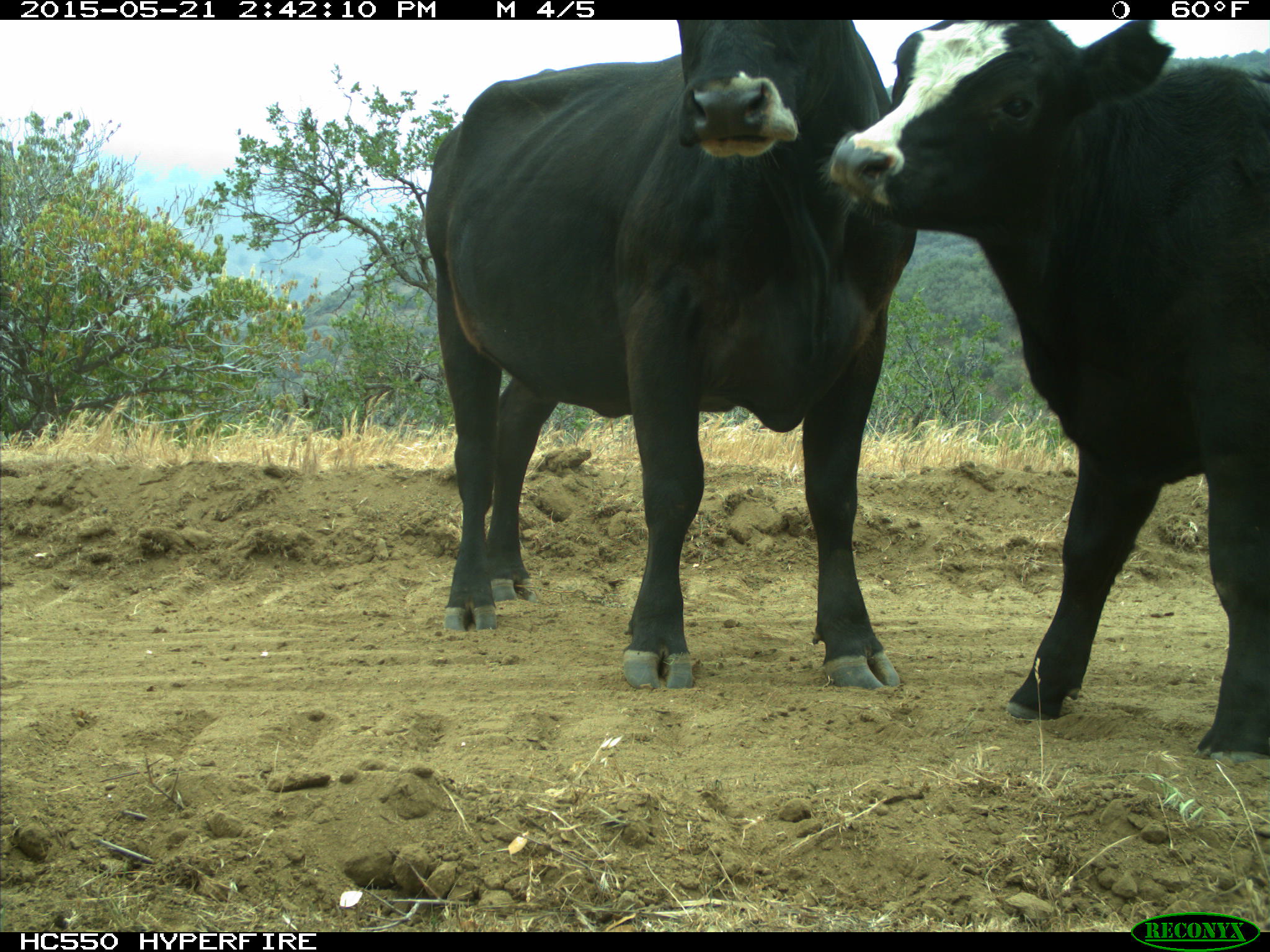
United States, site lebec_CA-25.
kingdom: Animalia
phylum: Chordata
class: Mammalia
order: Artiodactyla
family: Bovidae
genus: Bos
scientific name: Bos taurus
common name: domestic cow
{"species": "Bos taurus (domestic cow)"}